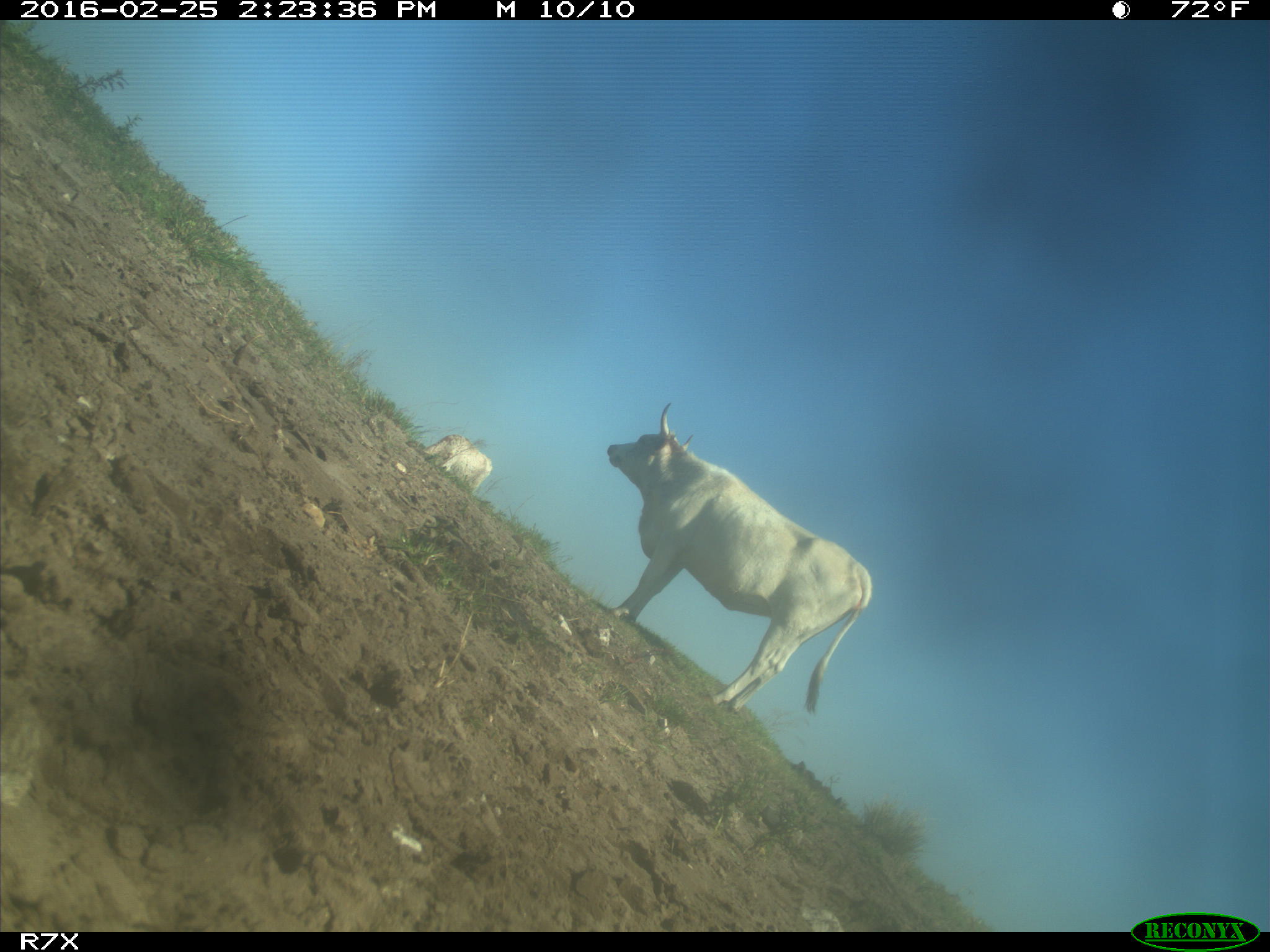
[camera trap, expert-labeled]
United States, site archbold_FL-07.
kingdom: Animalia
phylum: Chordata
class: Mammalia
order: Artiodactyla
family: Bovidae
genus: Bos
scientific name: Bos taurus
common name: domestic cow